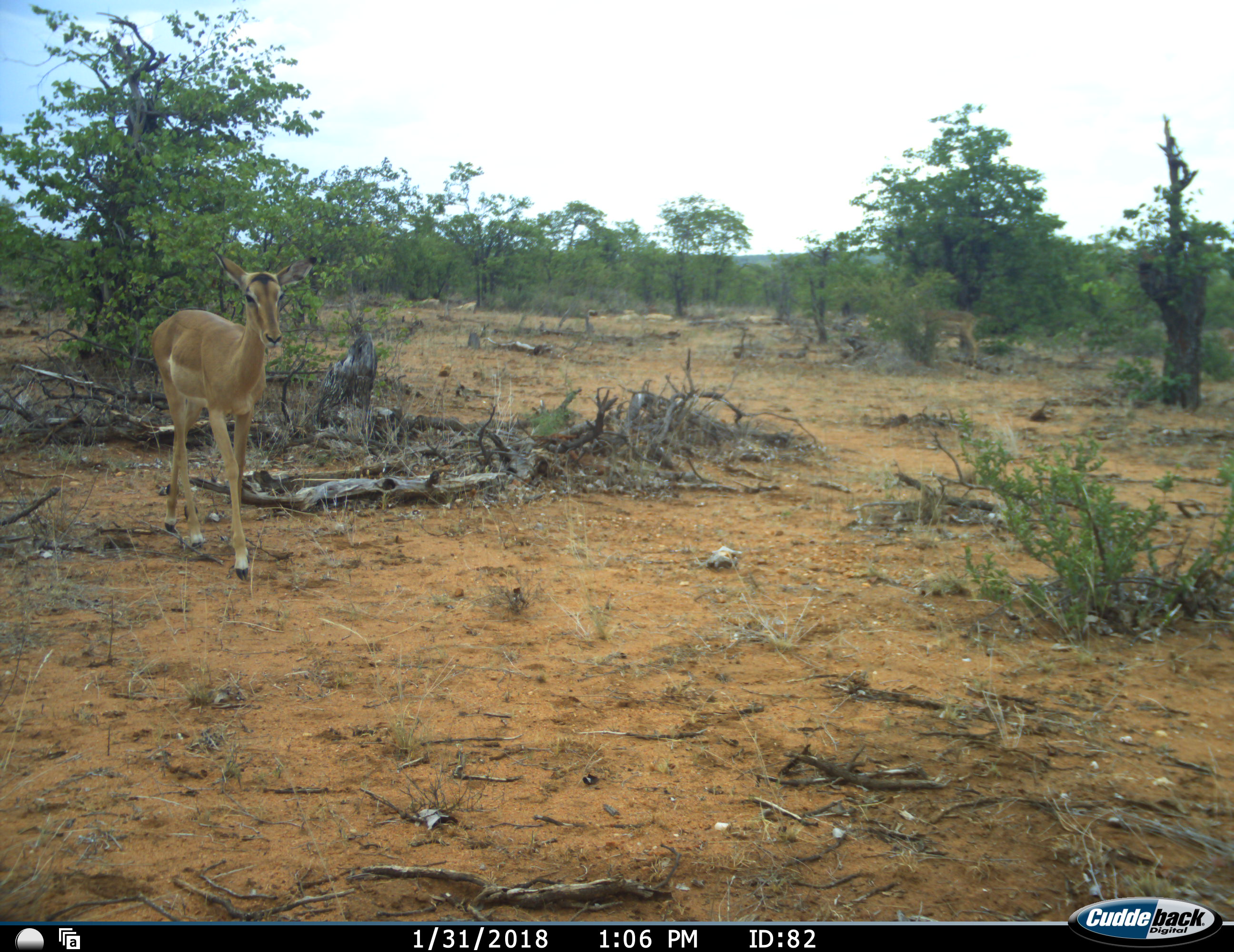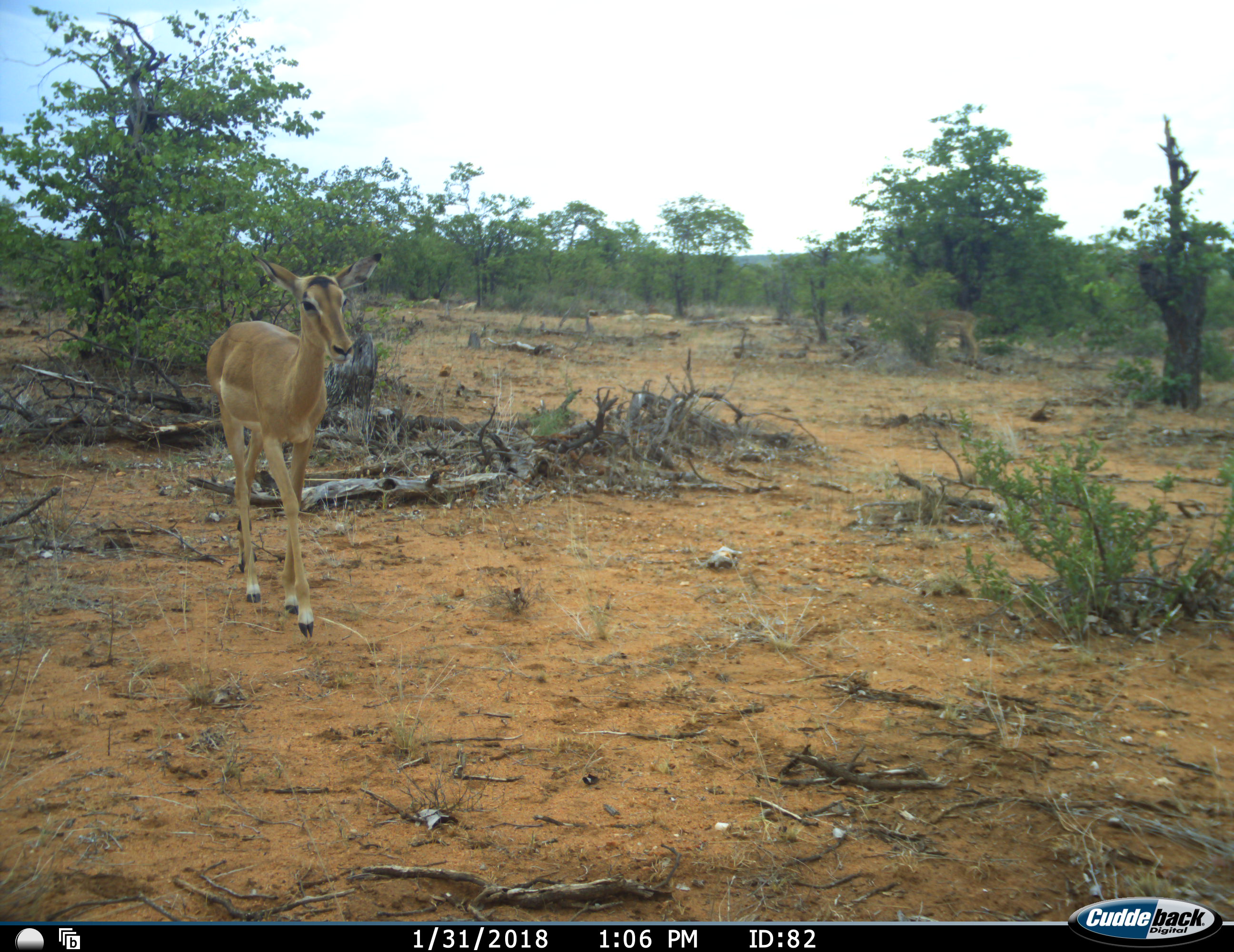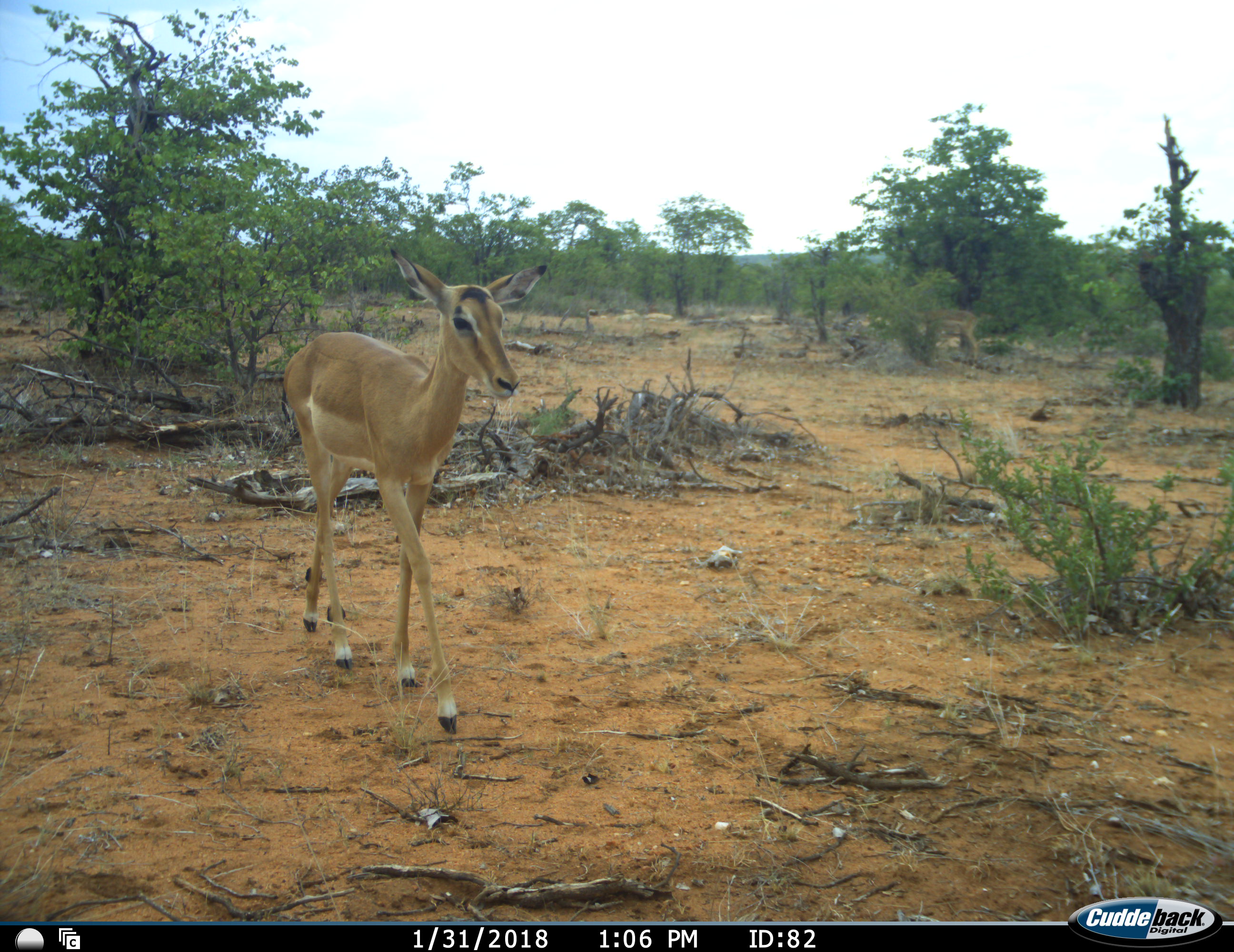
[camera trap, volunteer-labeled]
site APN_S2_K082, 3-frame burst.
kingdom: Animalia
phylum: Chordata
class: Mammalia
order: Artiodactyla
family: Bovidae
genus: Aepyceros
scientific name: Aepyceros melampus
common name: impala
Impala (Aepyceros melampus), count 2. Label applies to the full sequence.